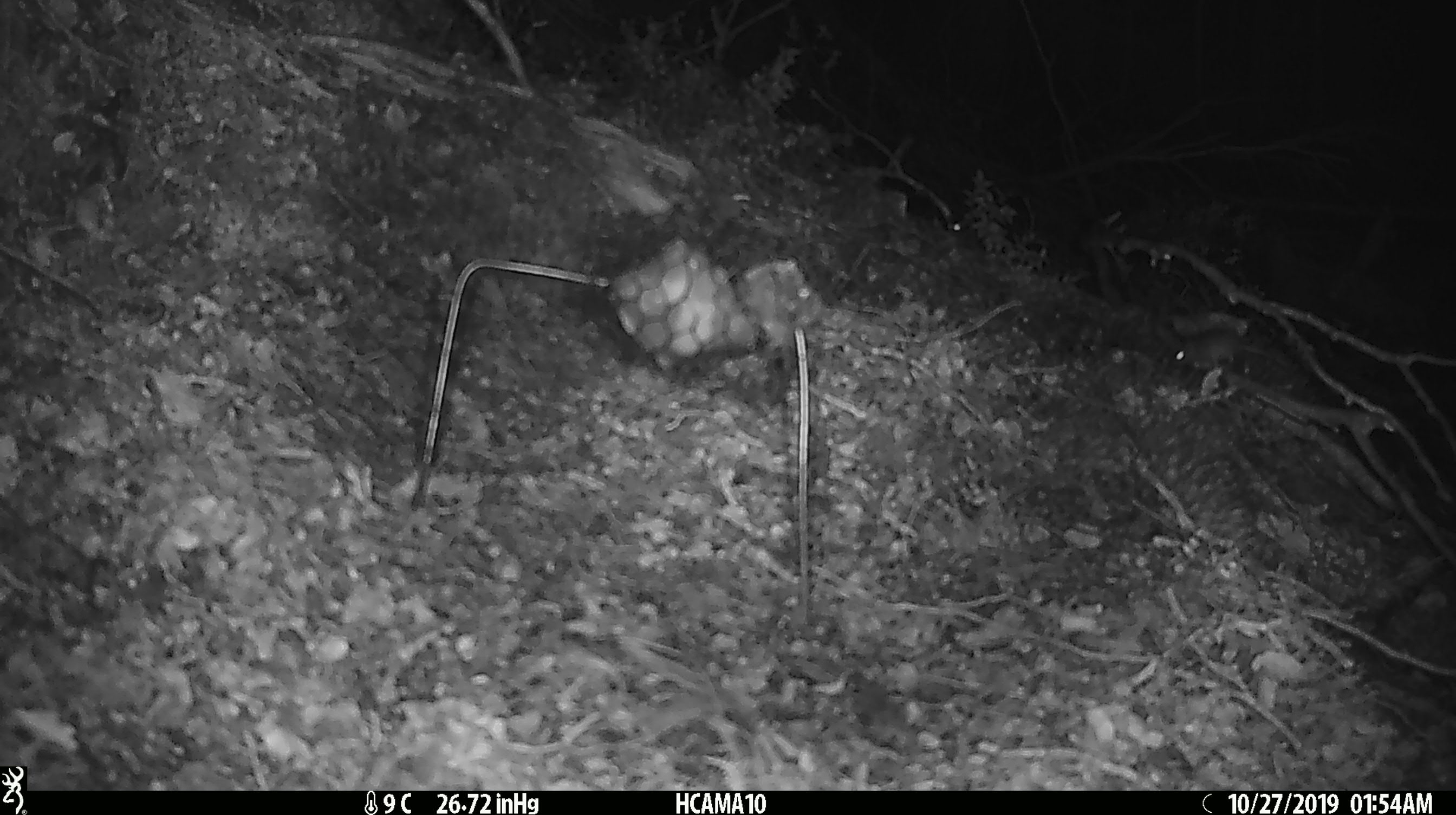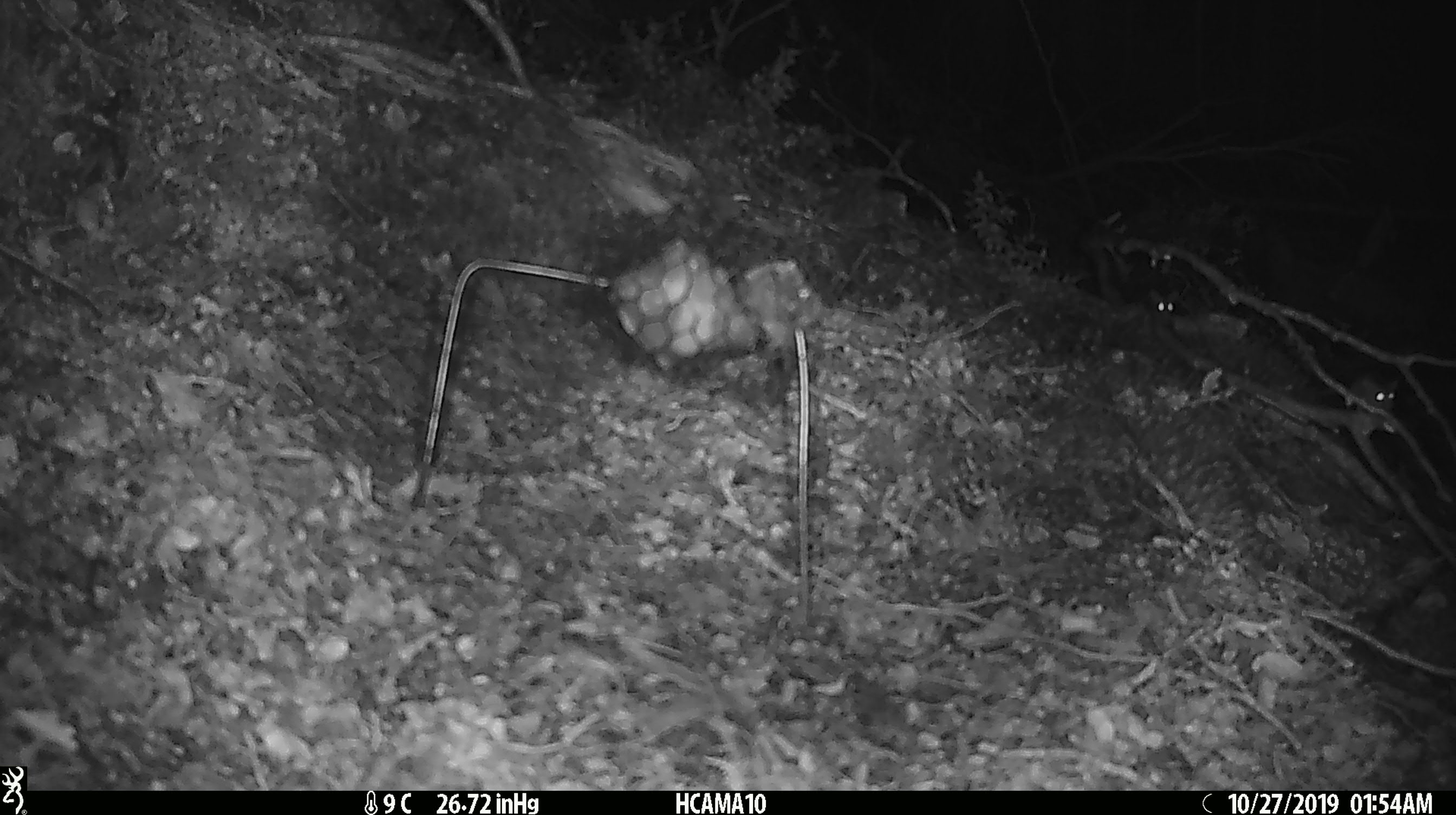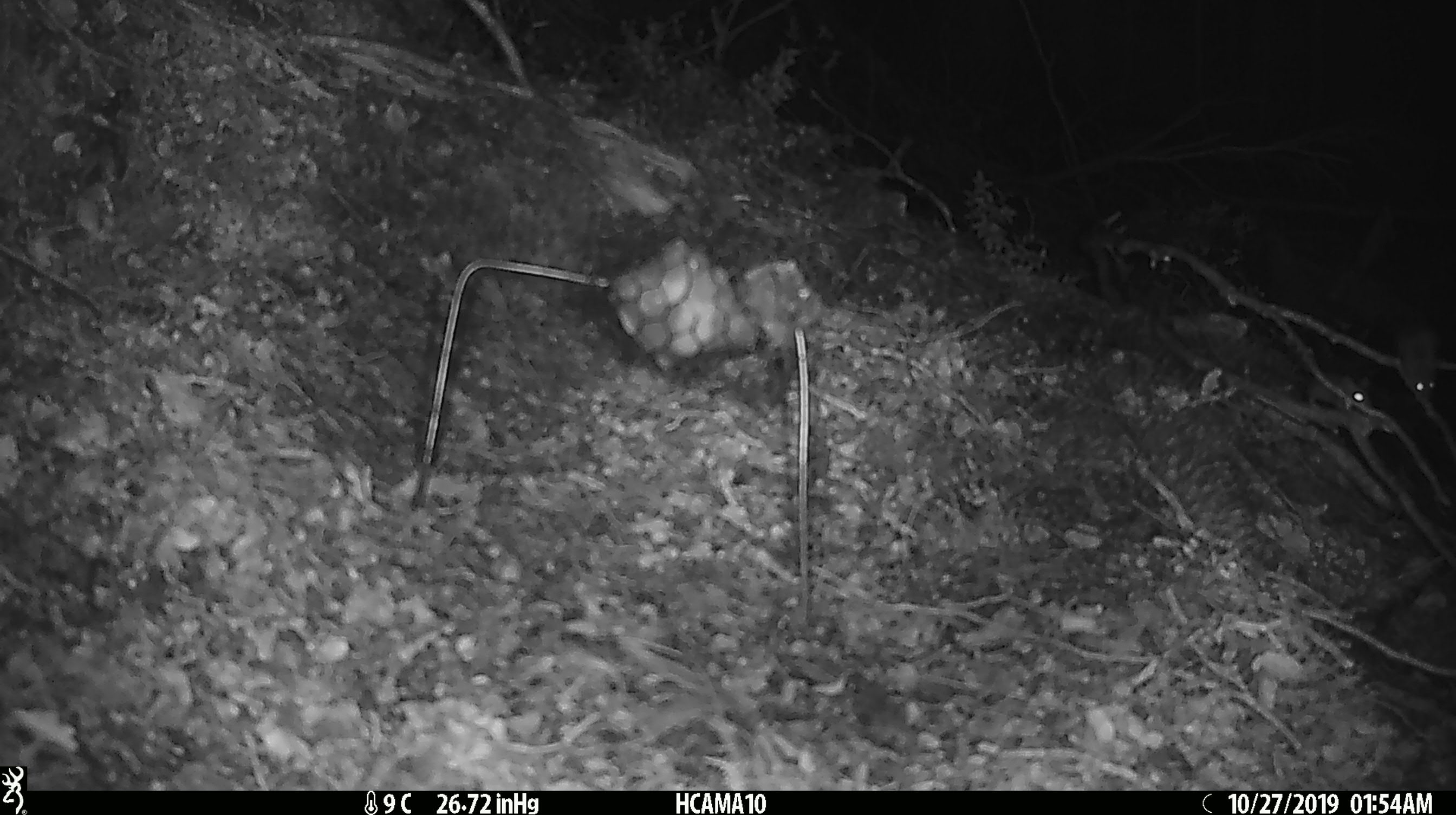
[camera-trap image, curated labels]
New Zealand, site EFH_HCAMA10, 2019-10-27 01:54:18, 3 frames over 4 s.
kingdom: Animalia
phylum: Chordata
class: Mammalia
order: Rodentia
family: Muridae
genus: Mus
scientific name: Mus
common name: mouse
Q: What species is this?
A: Mouse (Mus).